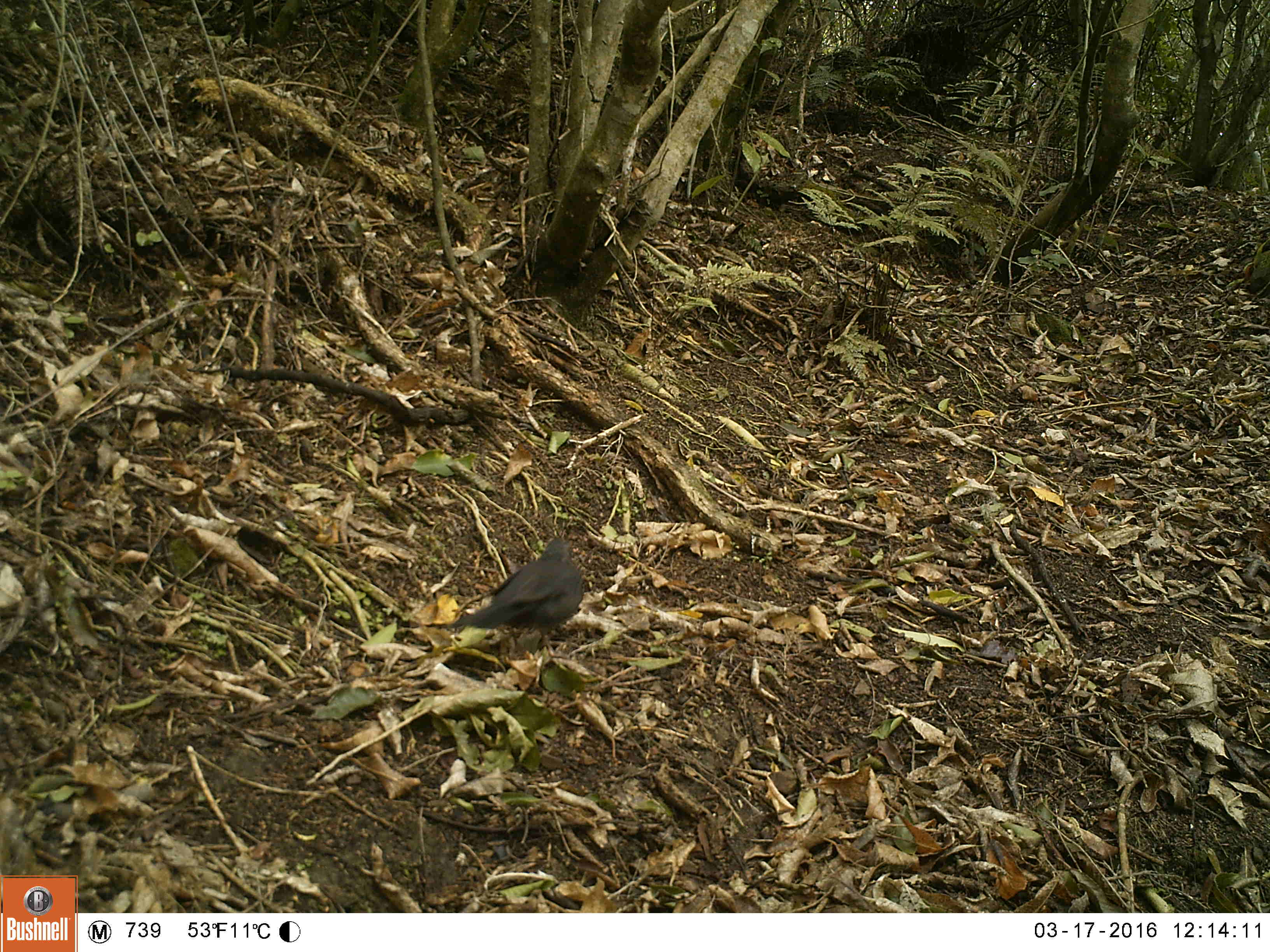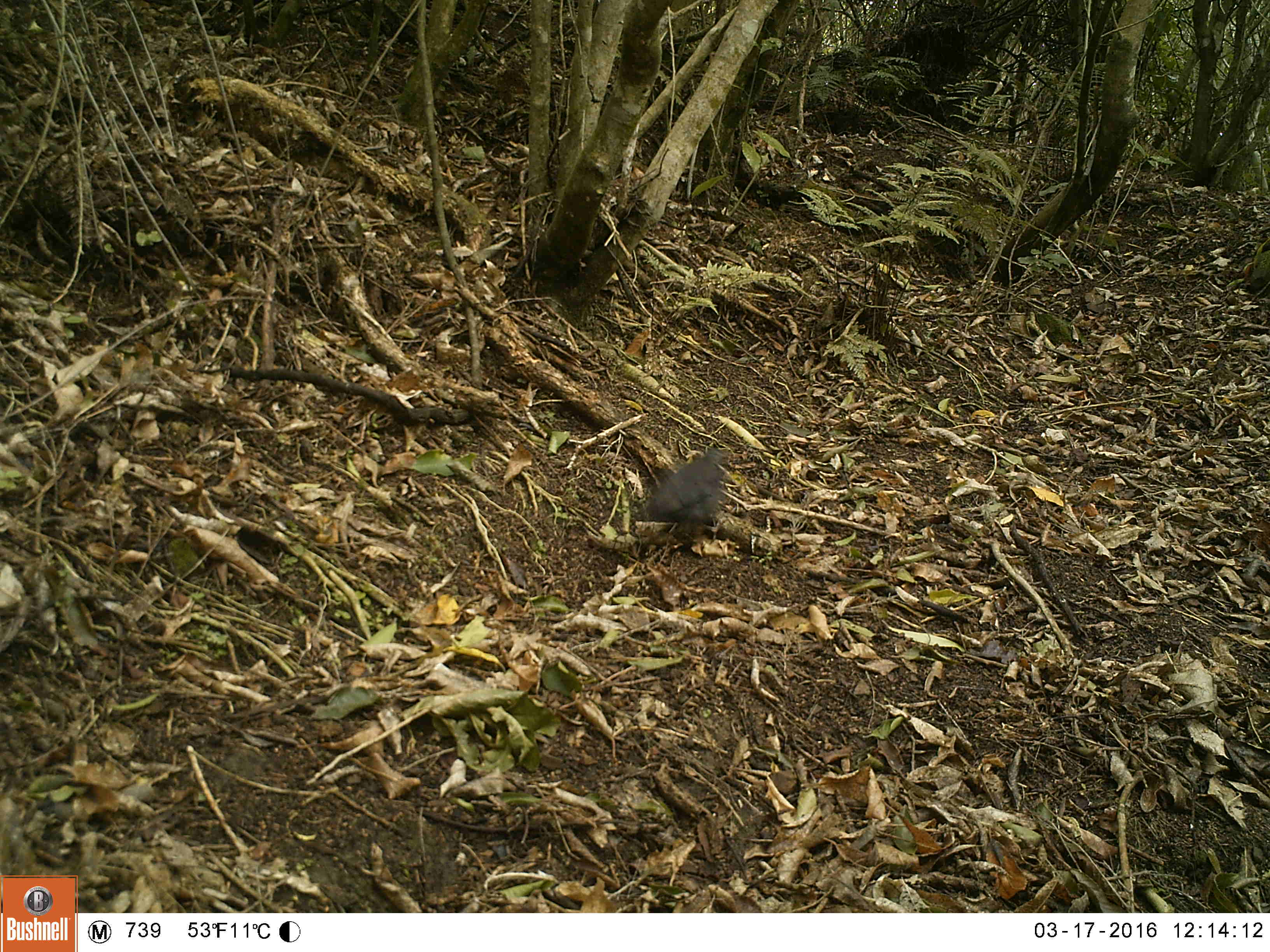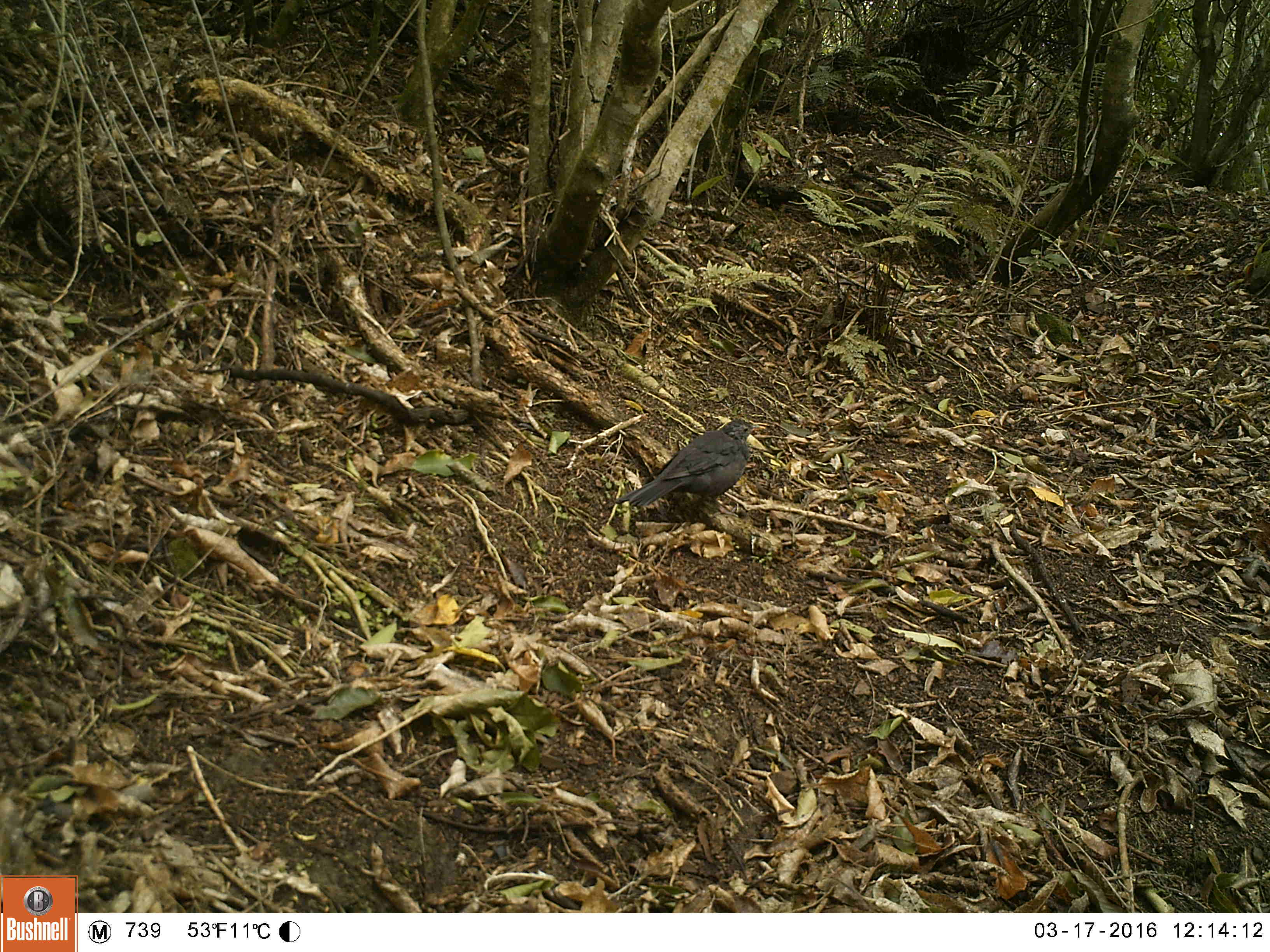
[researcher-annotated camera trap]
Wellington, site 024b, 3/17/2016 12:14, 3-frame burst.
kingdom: Animalia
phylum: Chordata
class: Aves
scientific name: Aves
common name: bird